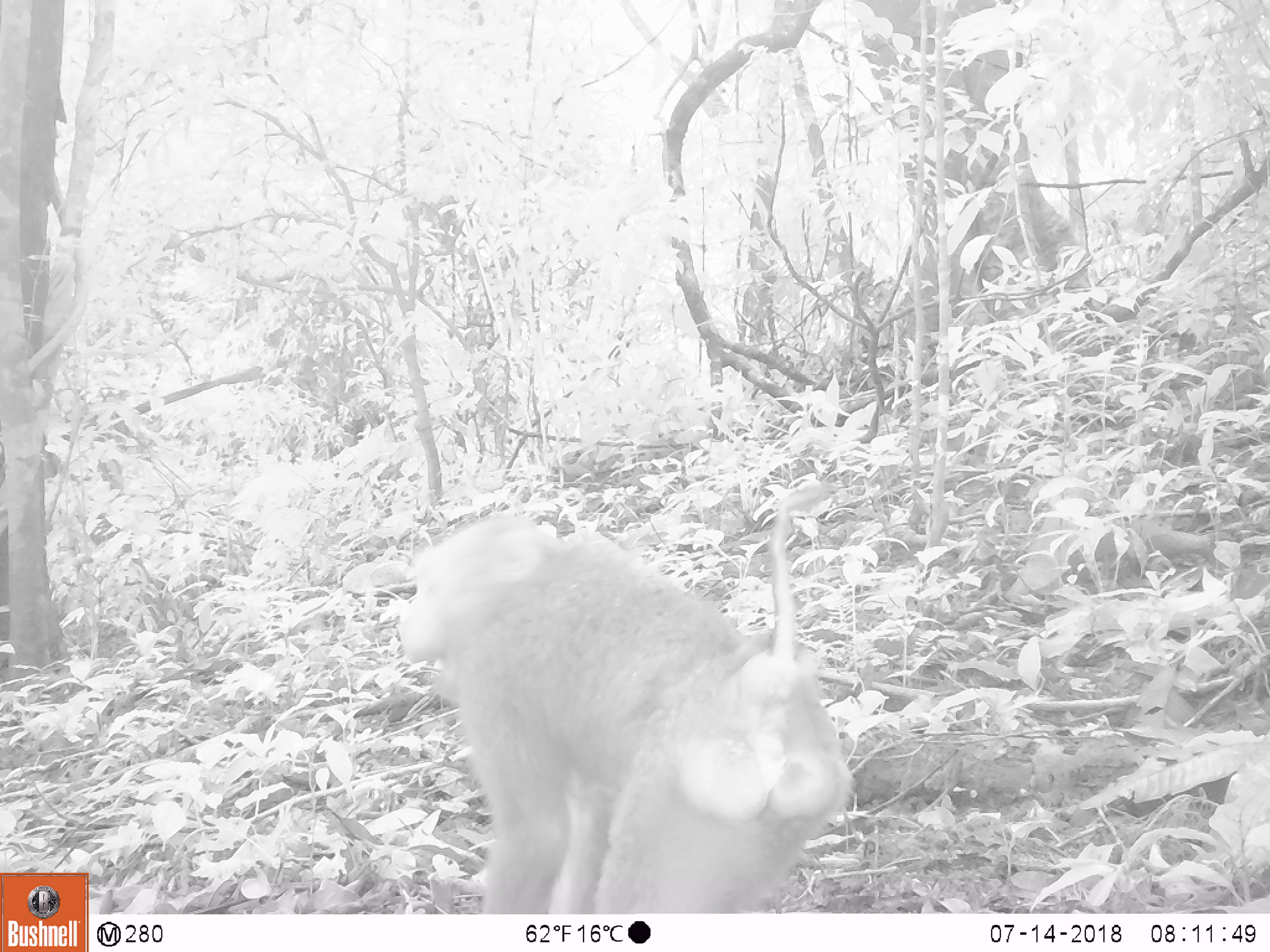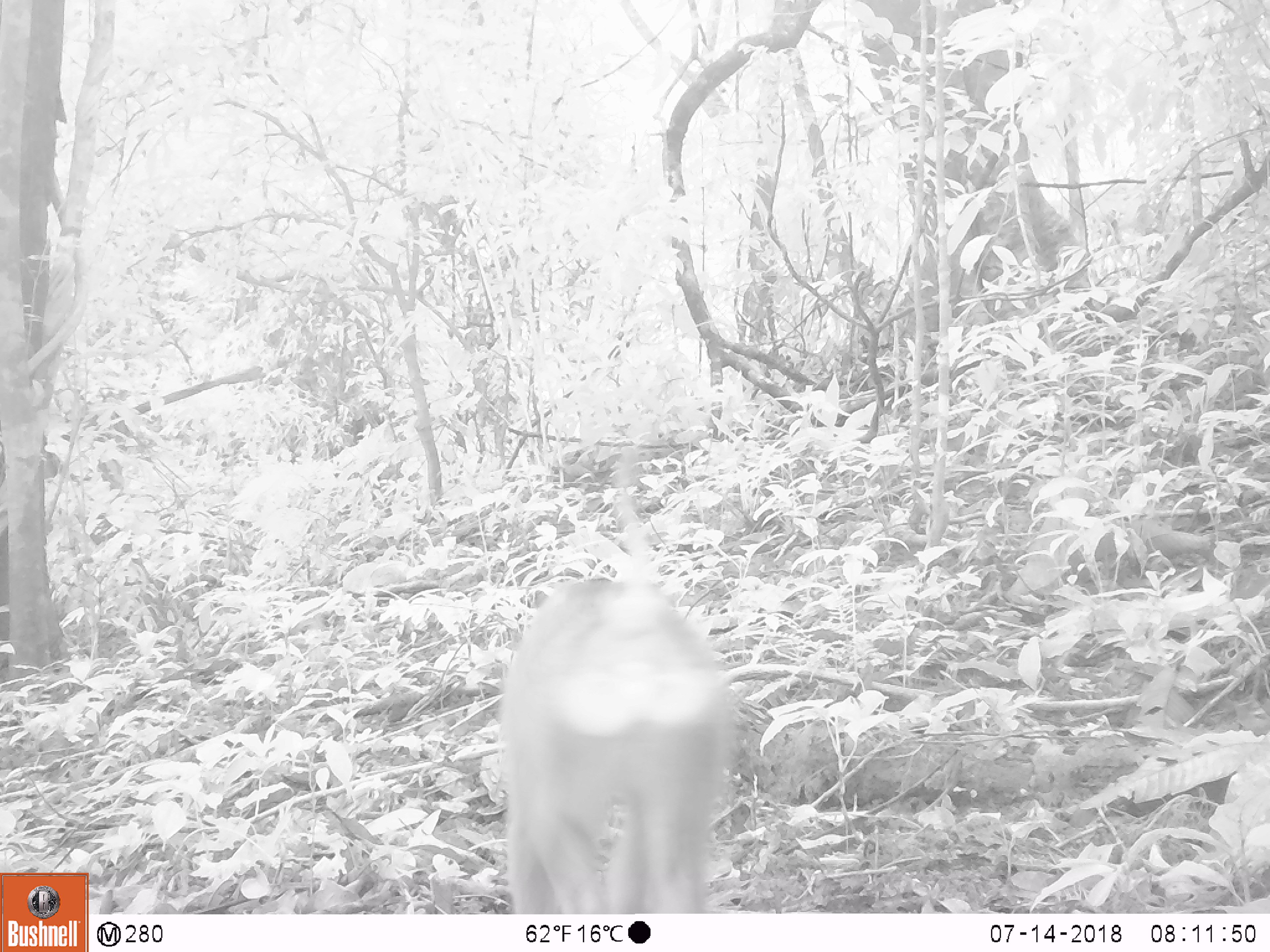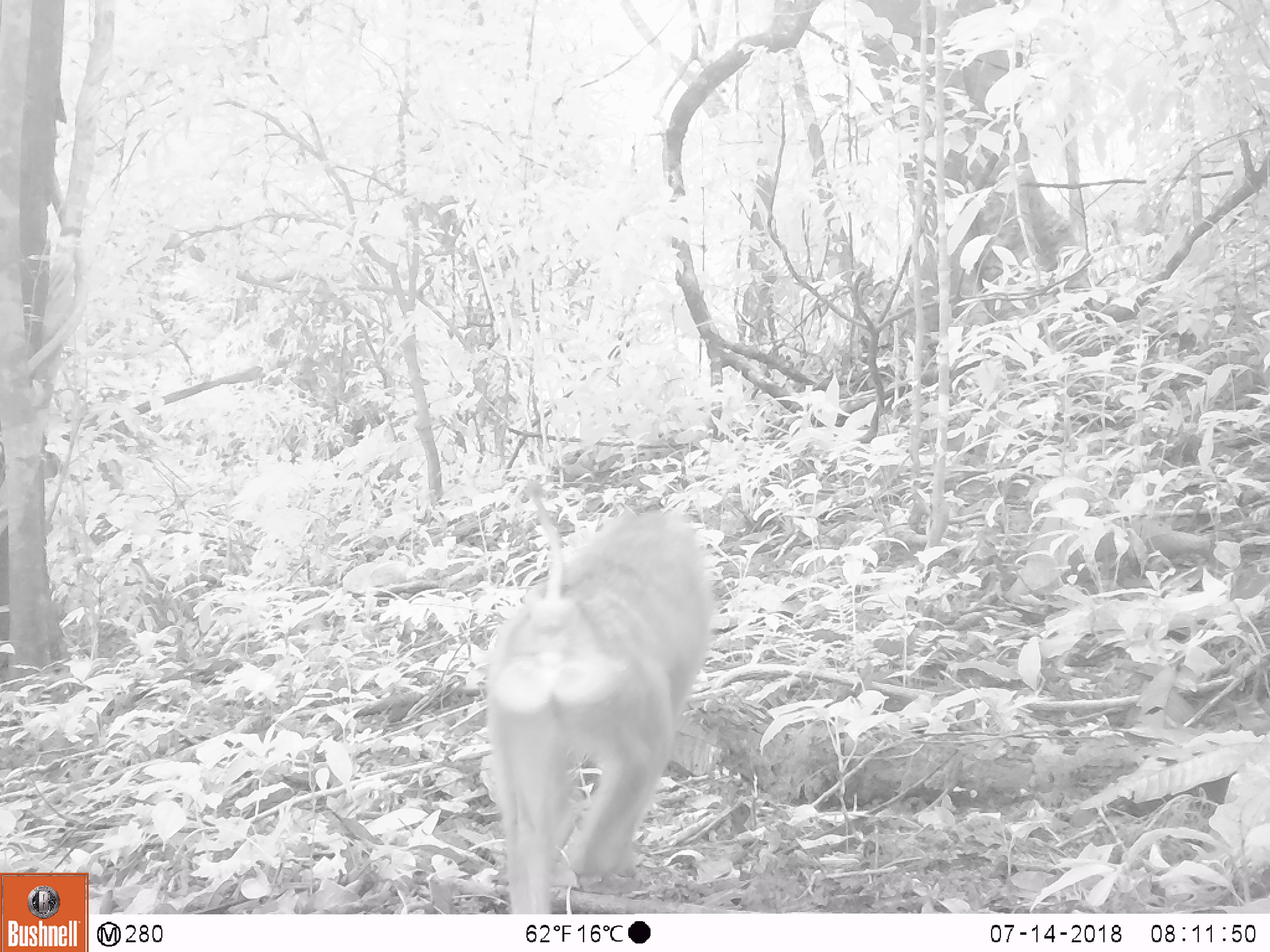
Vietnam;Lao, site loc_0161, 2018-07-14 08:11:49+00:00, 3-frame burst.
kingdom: Animalia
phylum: Chordata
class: Mammalia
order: Primates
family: Cercopithecidae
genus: Macaca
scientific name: Macaca nemestrina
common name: pig-tailed macaque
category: pig tailed macaque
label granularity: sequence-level